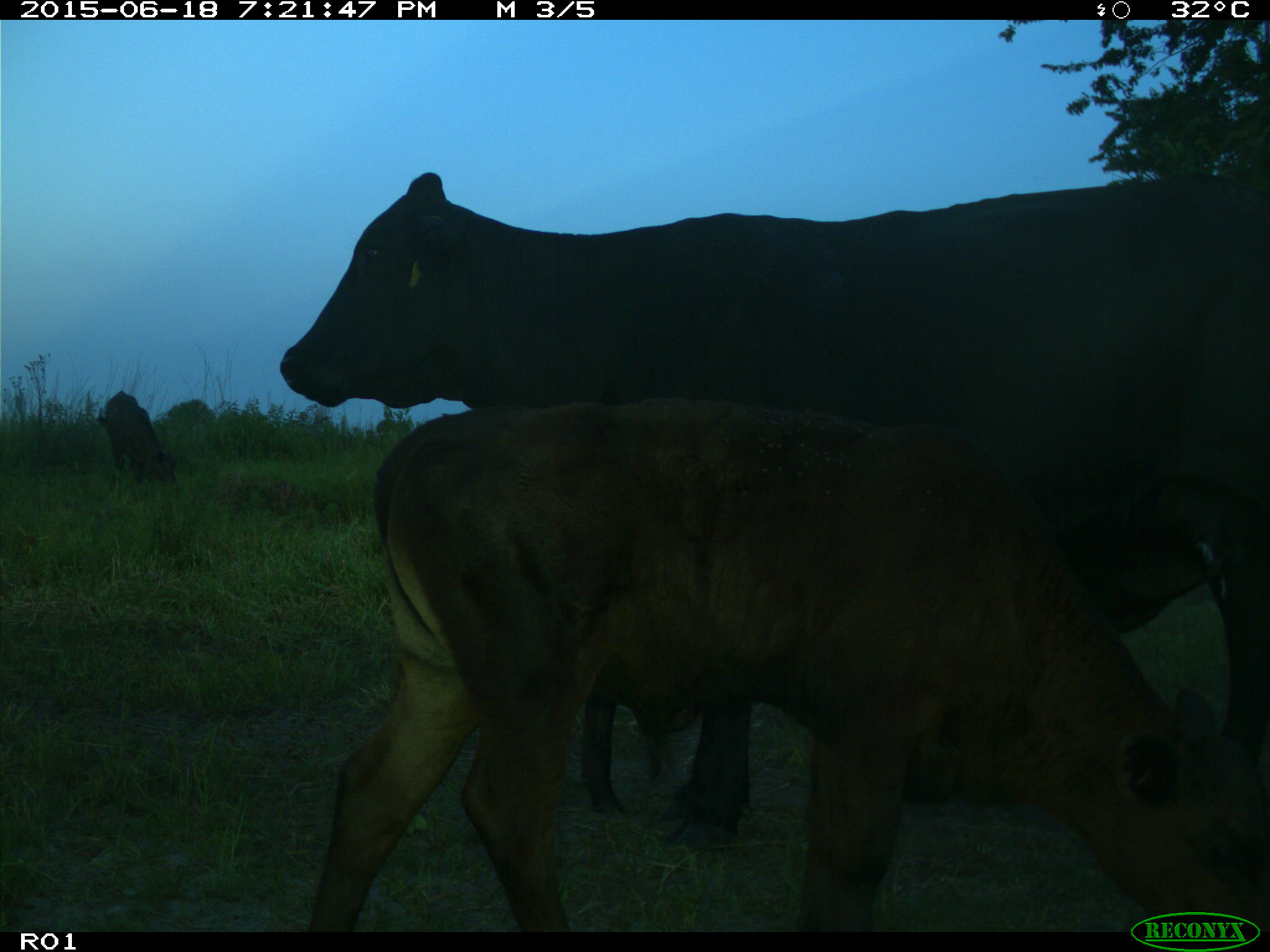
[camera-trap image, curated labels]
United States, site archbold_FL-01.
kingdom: Animalia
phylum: Chordata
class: Mammalia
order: Artiodactyla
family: Bovidae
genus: Bos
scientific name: Bos taurus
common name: domestic cow